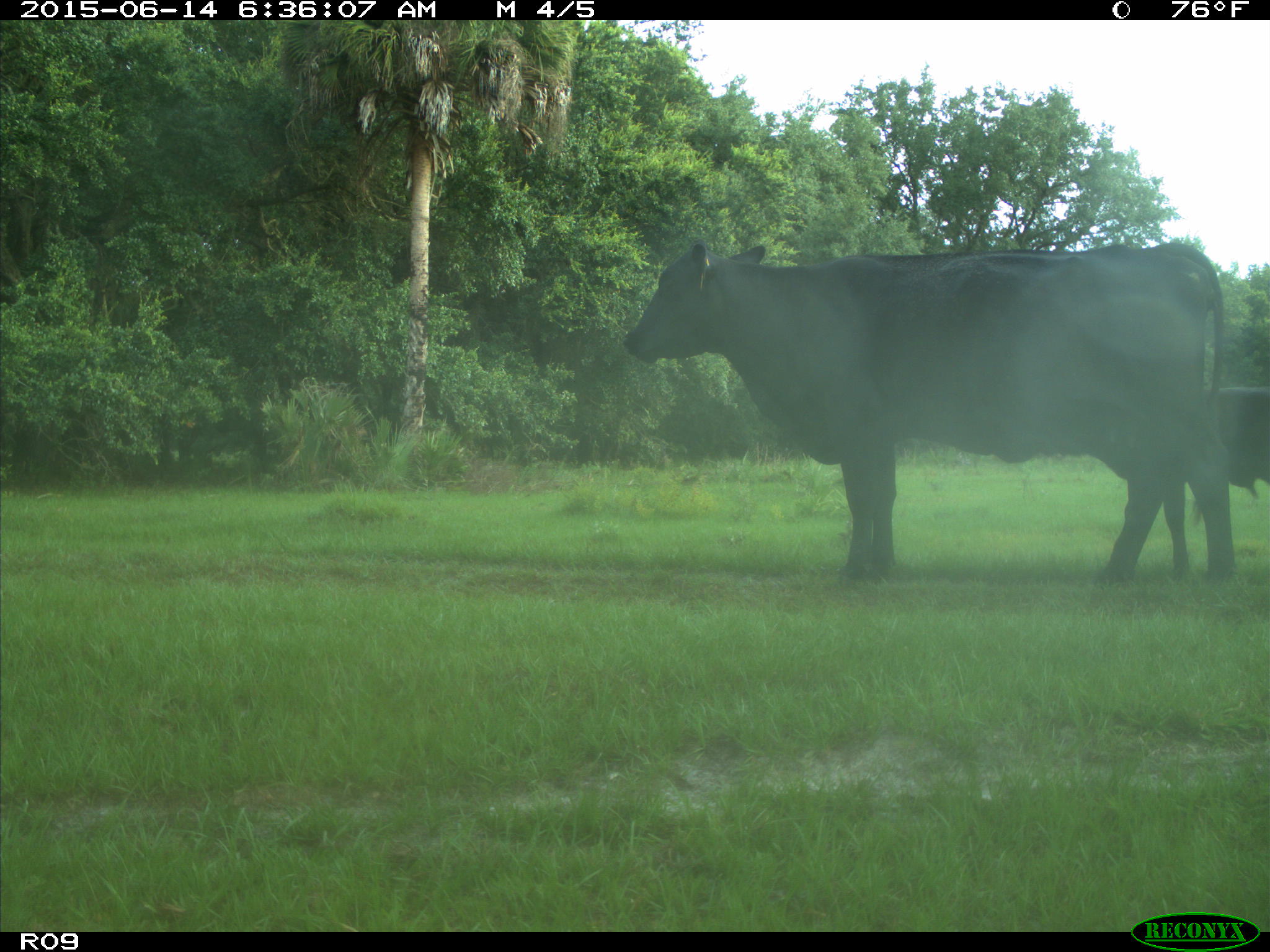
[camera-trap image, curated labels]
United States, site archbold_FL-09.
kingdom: Animalia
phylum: Chordata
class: Mammalia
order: Artiodactyla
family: Bovidae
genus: Bos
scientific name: Bos taurus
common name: domestic cow